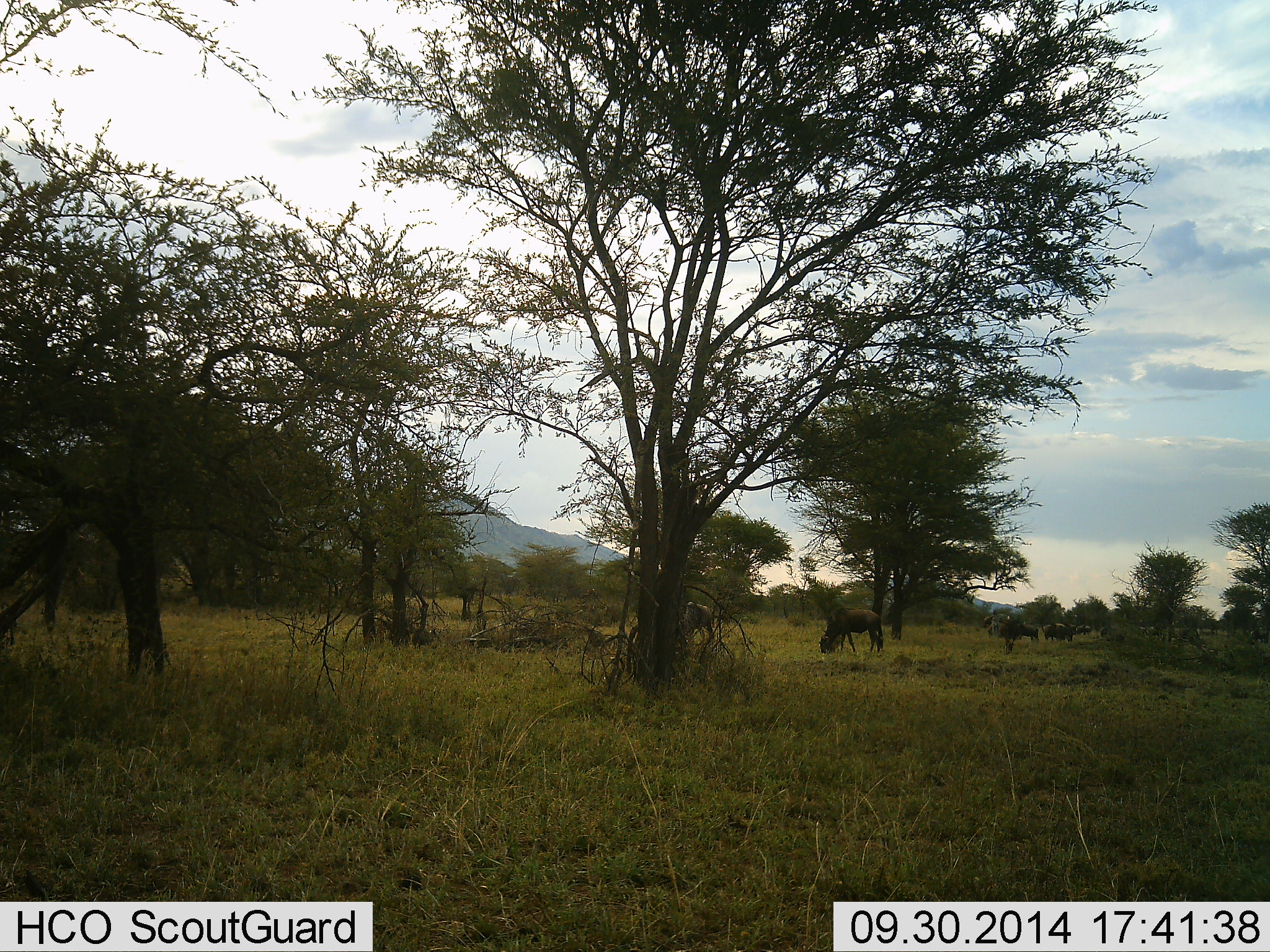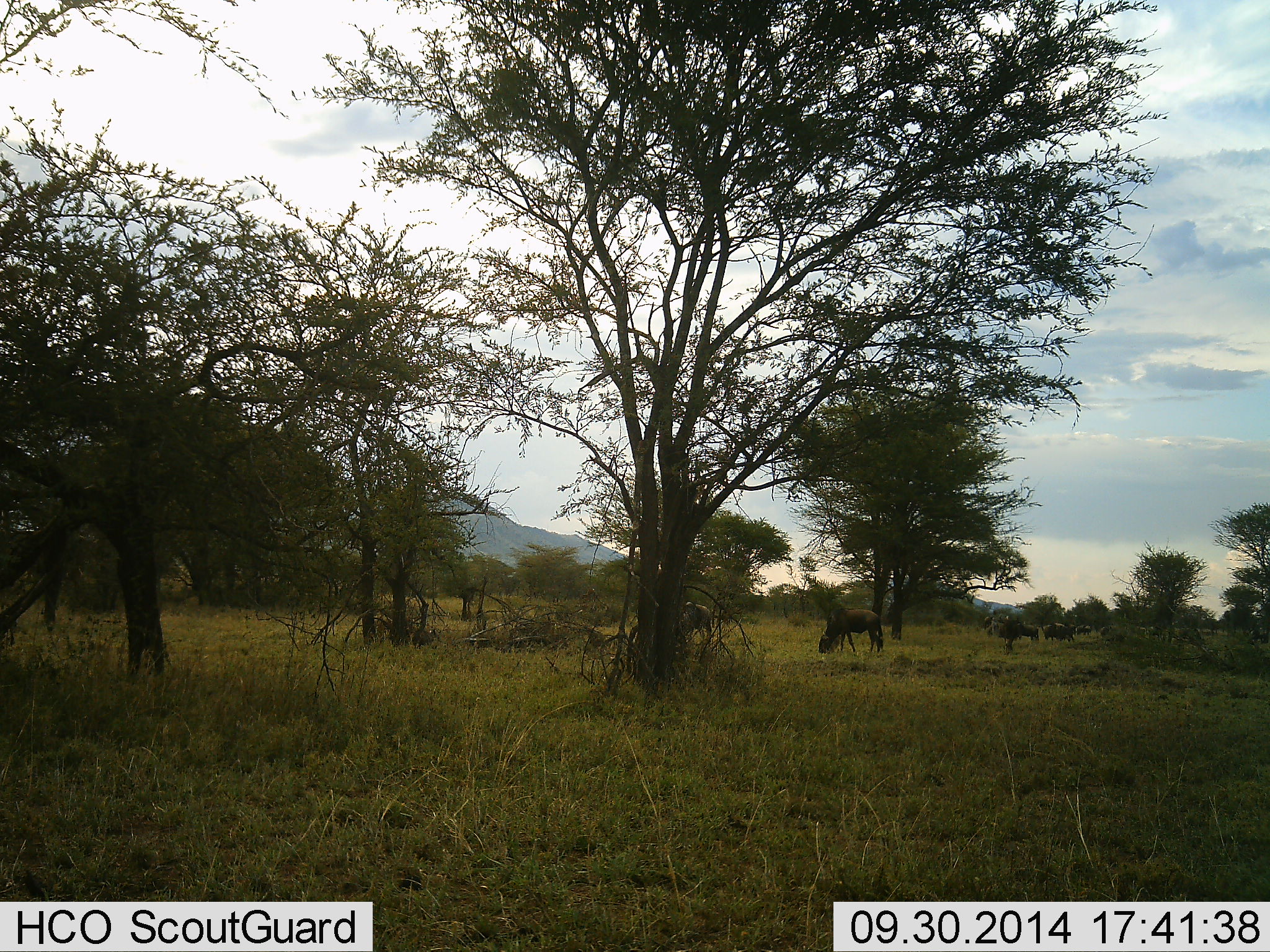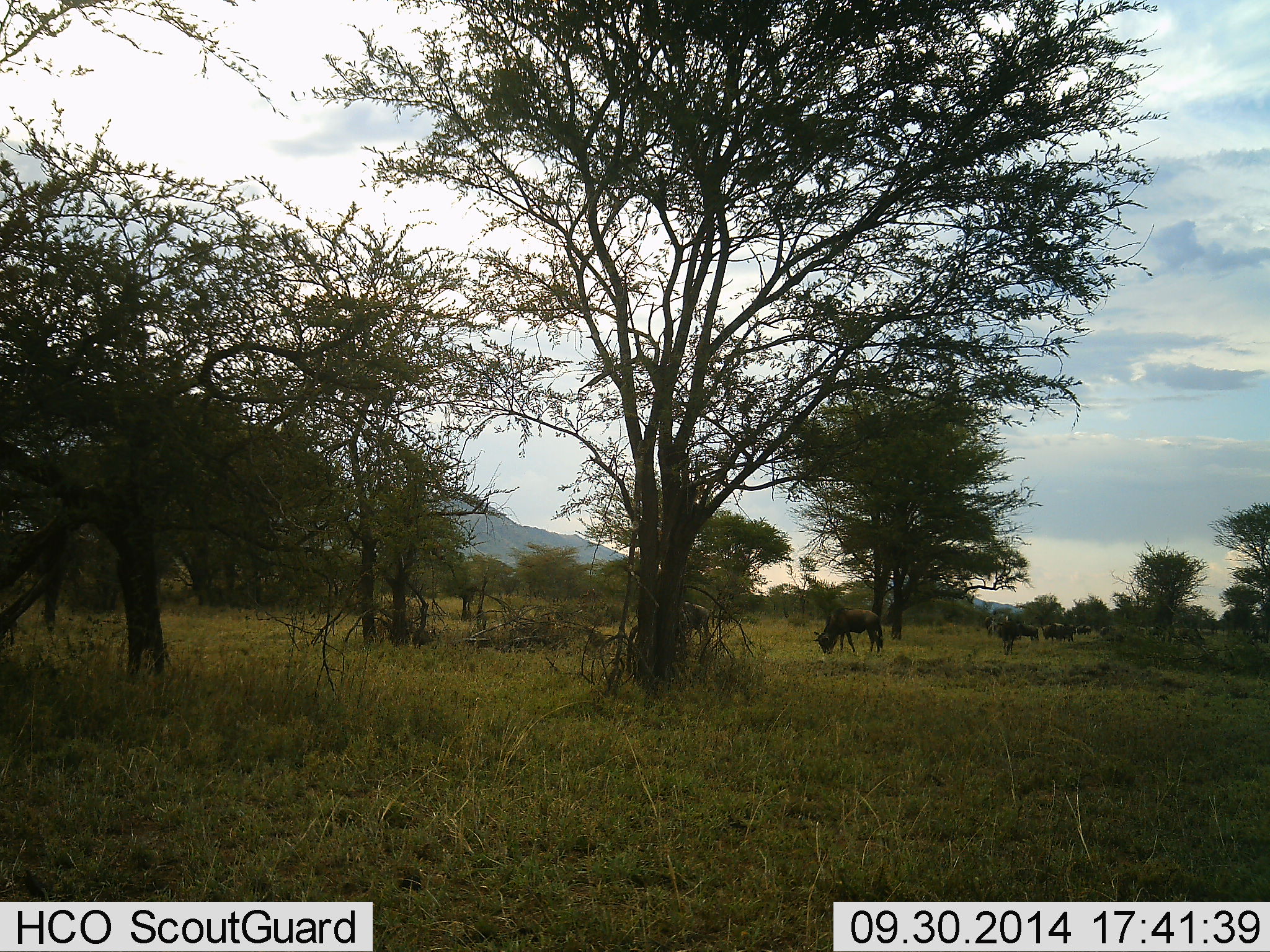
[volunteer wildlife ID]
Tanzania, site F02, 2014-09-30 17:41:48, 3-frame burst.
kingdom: Animalia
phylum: Chordata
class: Mammalia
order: Artiodactyla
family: Bovidae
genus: Connochaetes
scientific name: Connochaetes taurinus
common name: blue wildebeest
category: wildebeest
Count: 6.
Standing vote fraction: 42%.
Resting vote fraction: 0%.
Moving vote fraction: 25%.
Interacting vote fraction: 0%.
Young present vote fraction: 0%.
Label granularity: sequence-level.